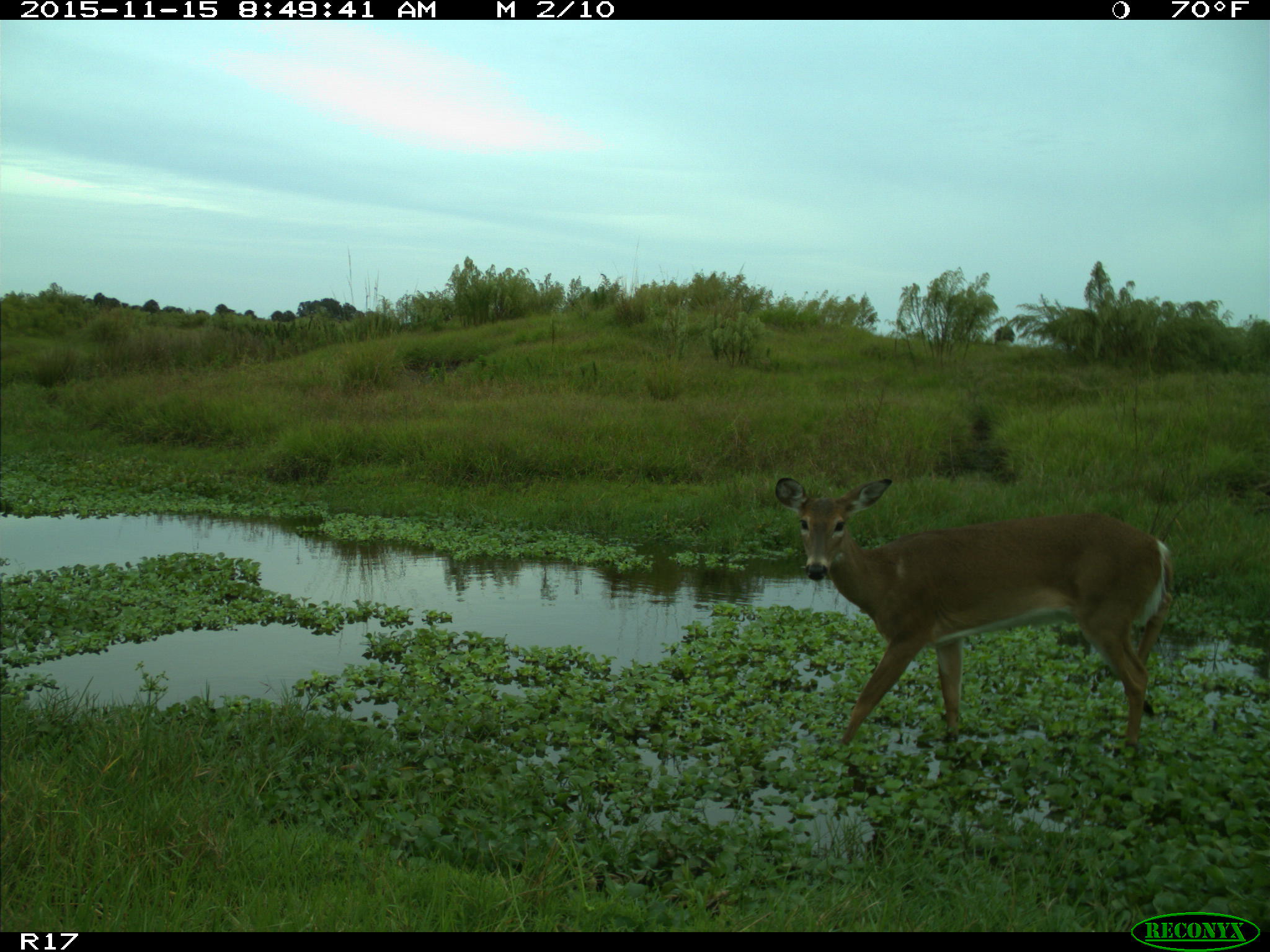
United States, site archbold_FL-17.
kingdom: Animalia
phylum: Chordata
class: Mammalia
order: Artiodactyla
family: Cervidae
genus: Odocoileus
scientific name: Odocoileus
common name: deer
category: unidentified deer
Unidentified deer (deer) (Odocoileus).